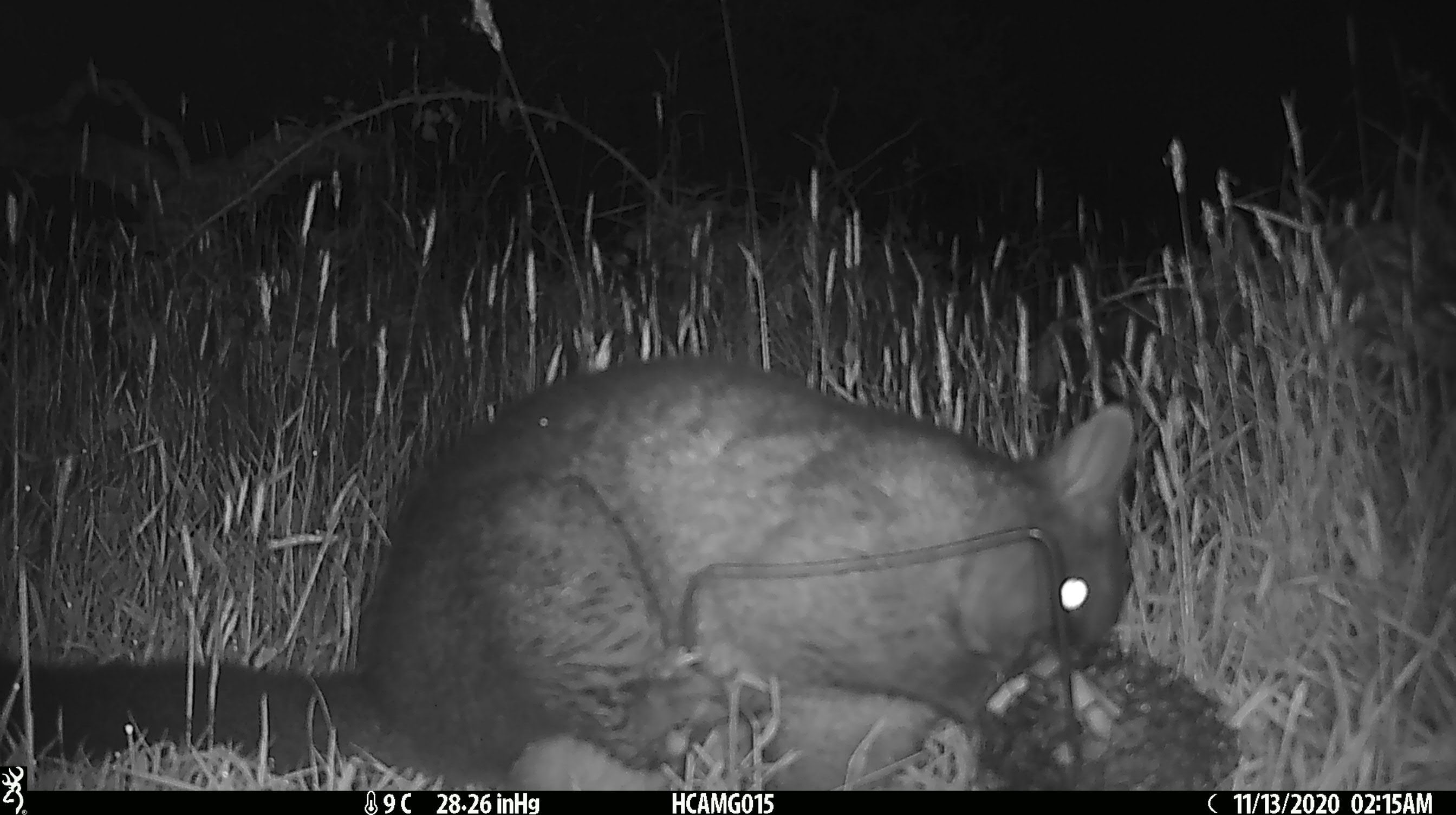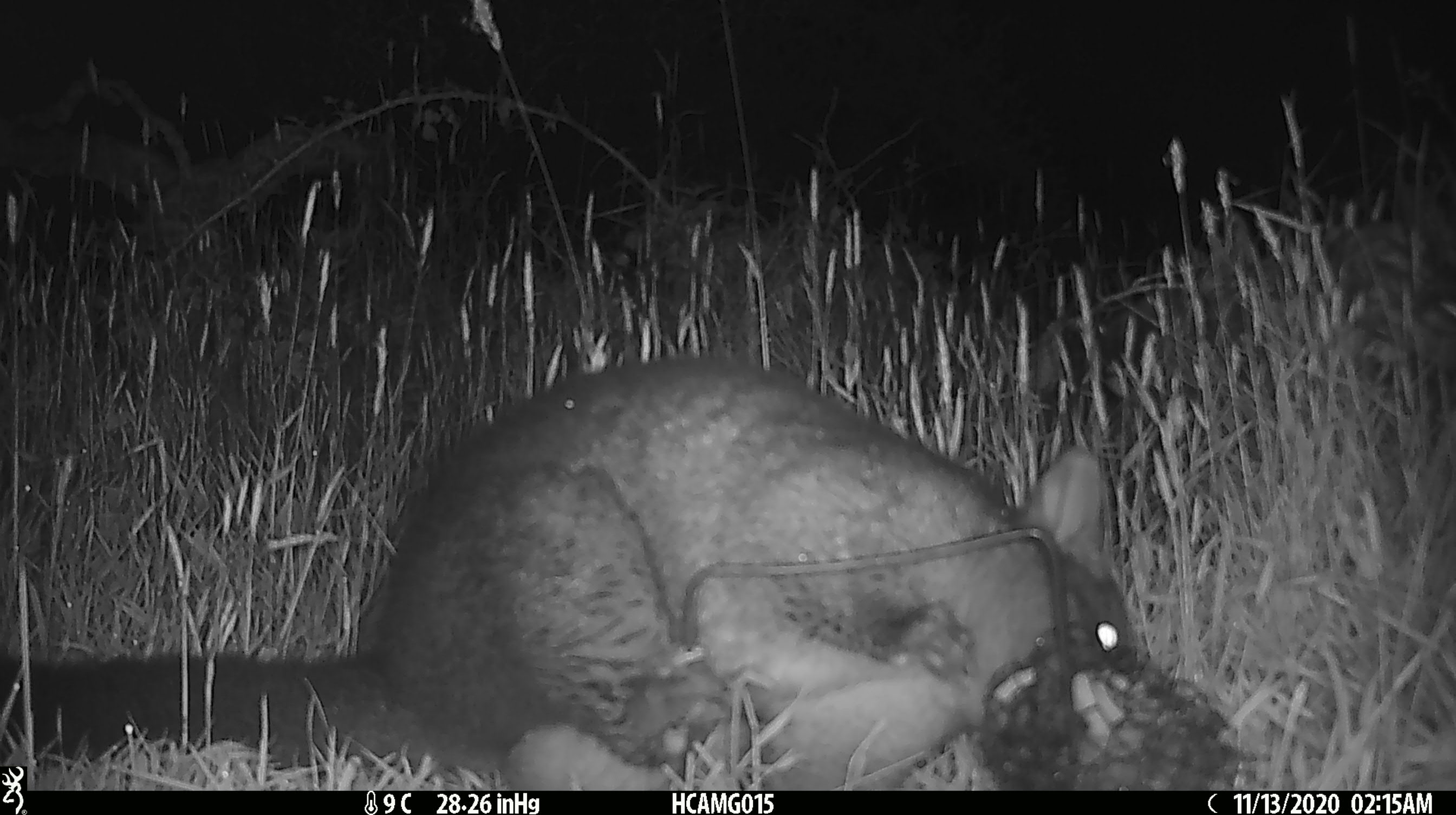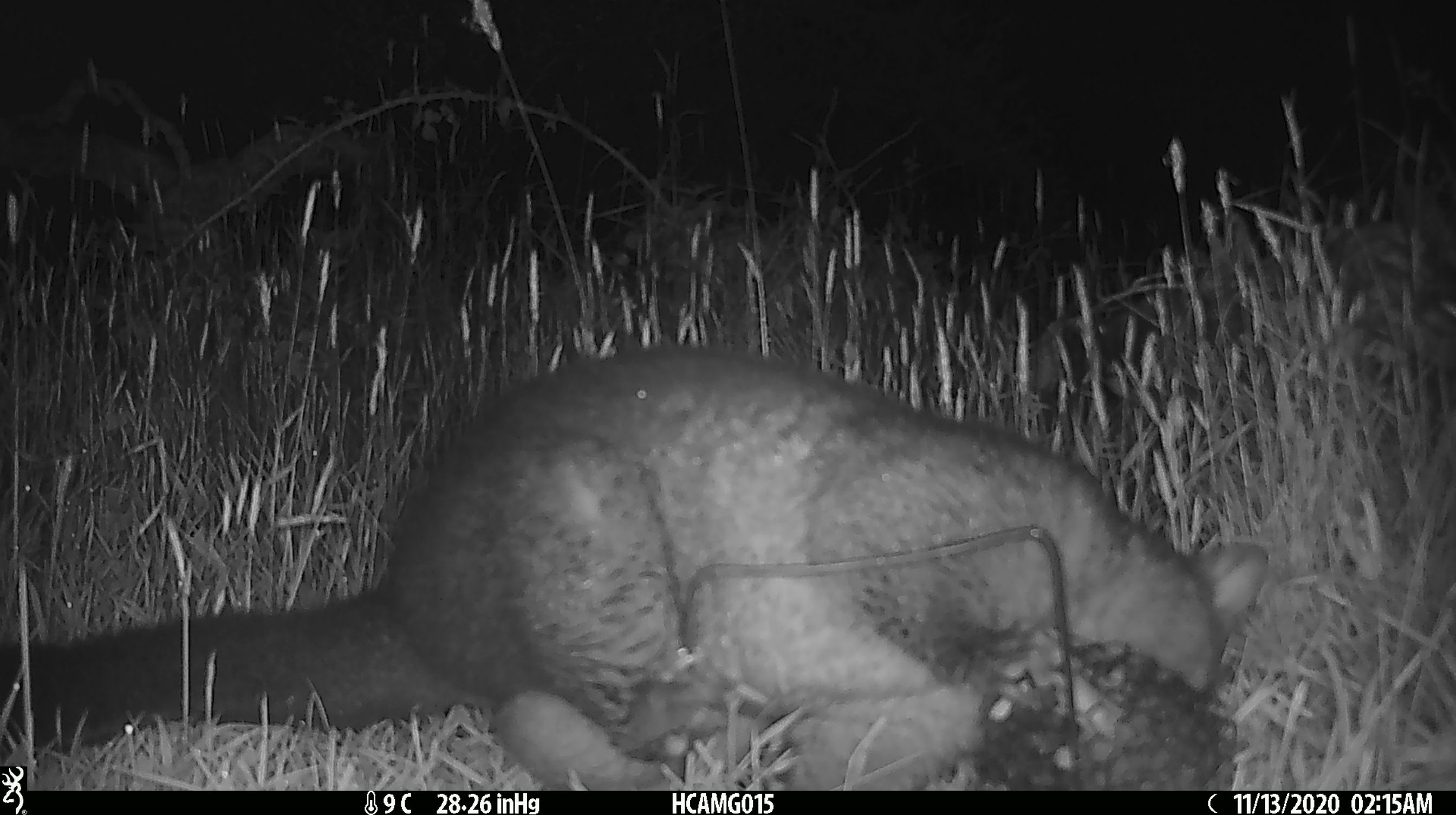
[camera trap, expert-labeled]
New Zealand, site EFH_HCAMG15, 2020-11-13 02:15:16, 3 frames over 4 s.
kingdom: Animalia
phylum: Chordata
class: Mammalia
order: Diprotodontia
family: Phalangeridae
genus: Trichosurus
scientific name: Trichosurus vulpecula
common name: common brushtail possum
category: possum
Possum (common brushtail possum) (Trichosurus vulpecula).